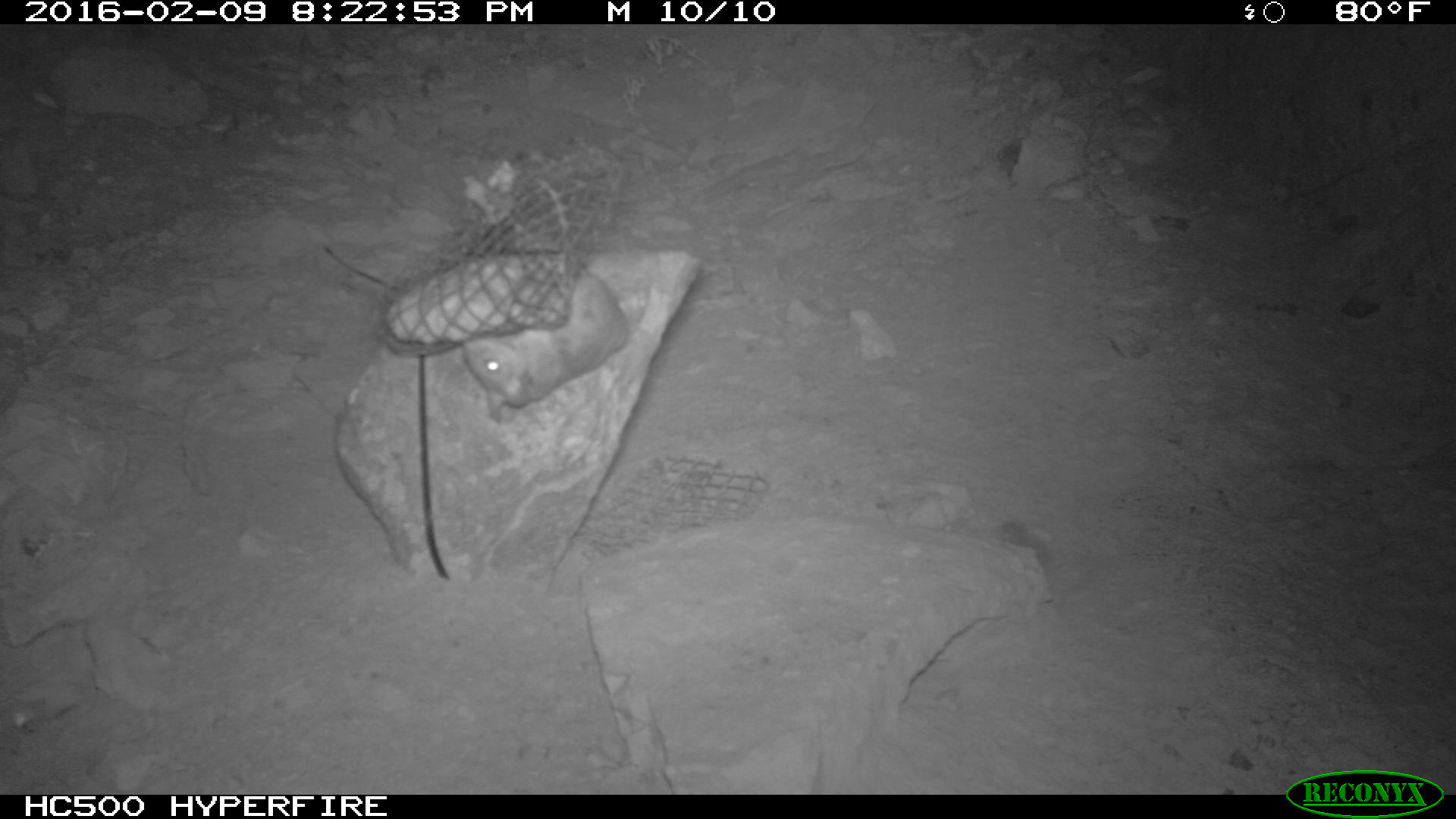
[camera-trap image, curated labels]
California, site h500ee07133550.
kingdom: Animalia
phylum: Chordata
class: Mammalia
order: Rodentia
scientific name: Rodentia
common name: rodent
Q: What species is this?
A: Rodent (Rodentia).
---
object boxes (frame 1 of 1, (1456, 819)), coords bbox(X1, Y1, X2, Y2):
rodent: bbox(463, 267, 629, 425)